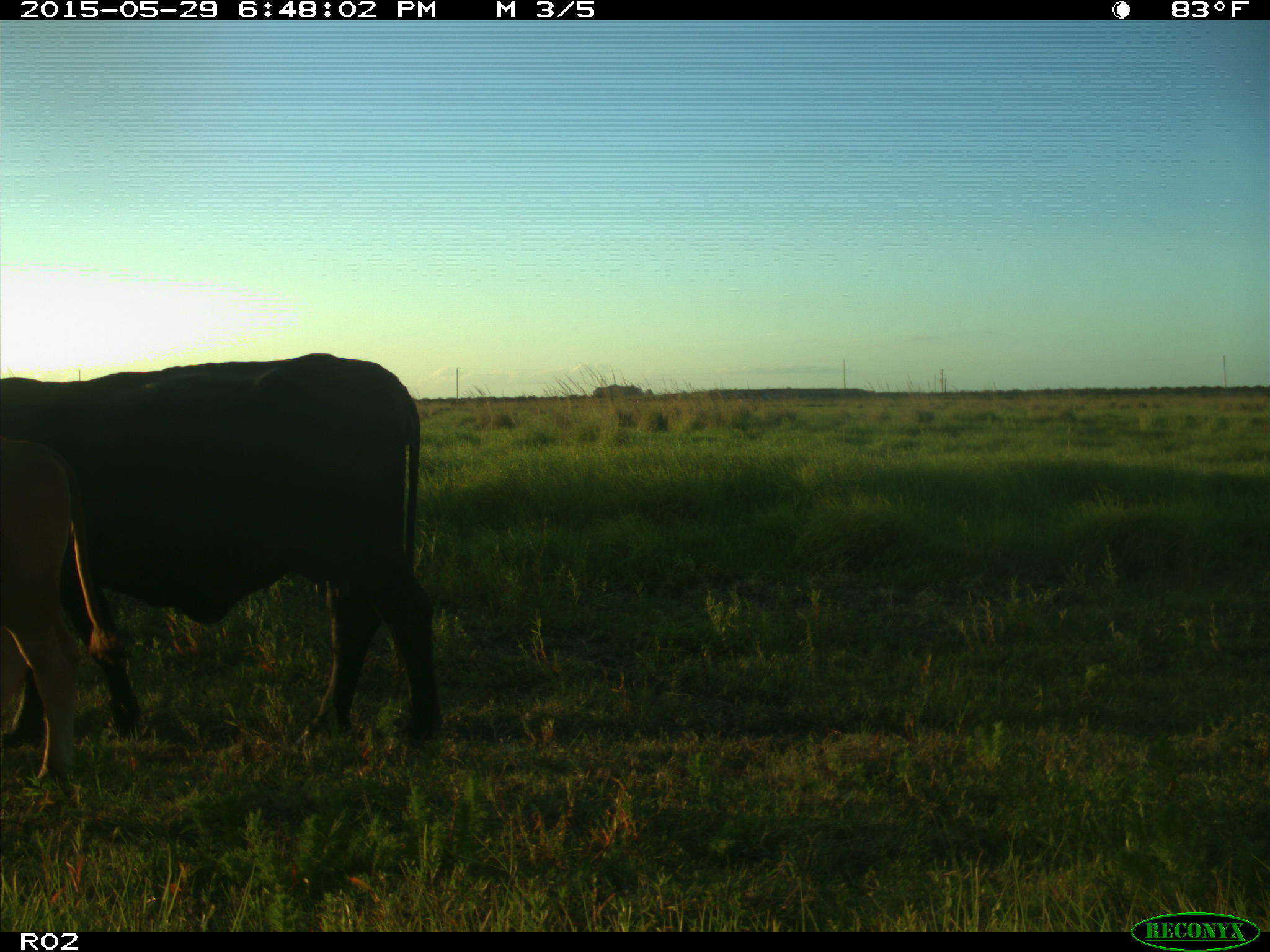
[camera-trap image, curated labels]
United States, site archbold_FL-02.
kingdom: Animalia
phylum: Chordata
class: Mammalia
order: Artiodactyla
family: Bovidae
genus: Bos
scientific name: Bos taurus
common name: domestic cow